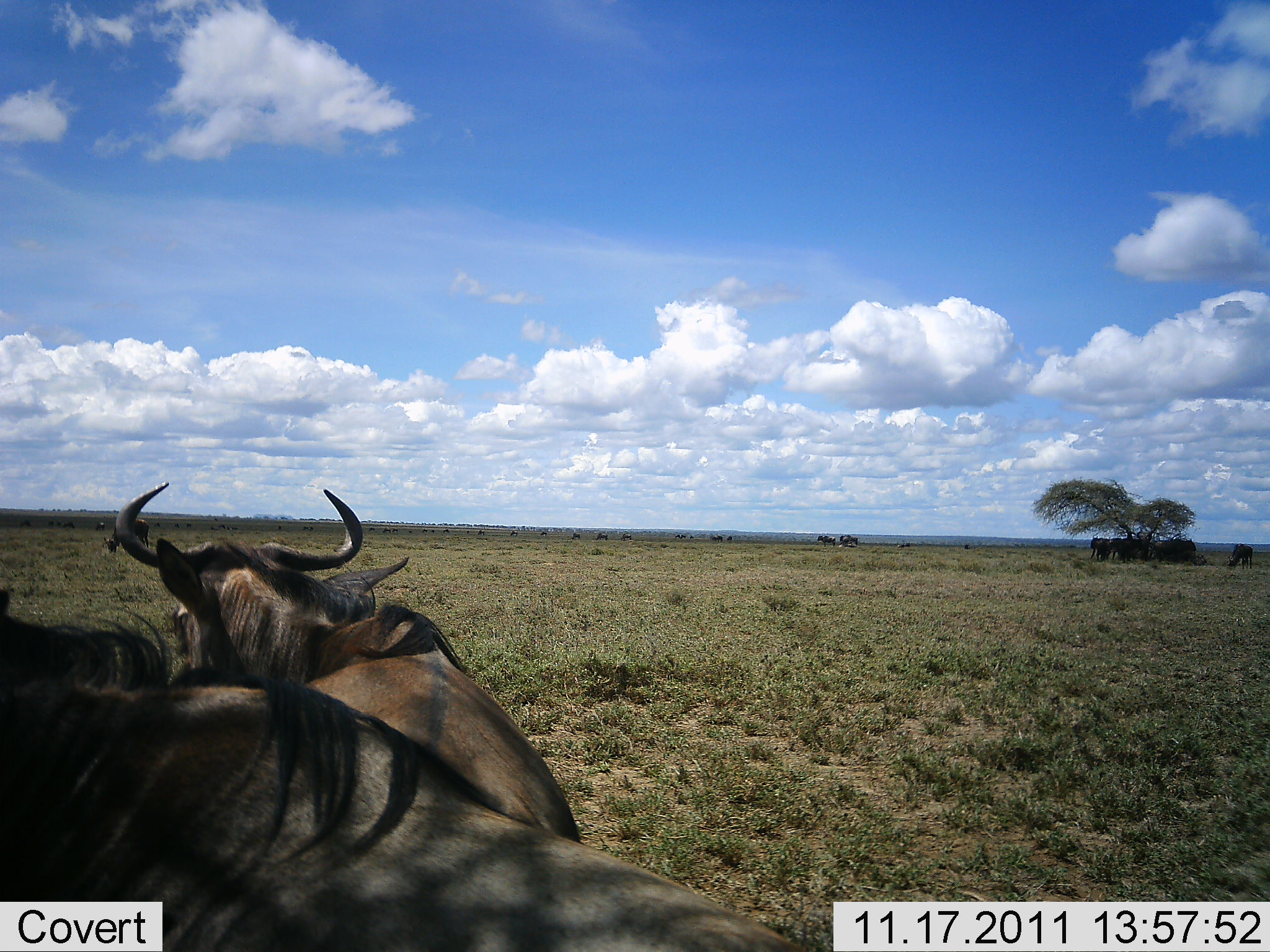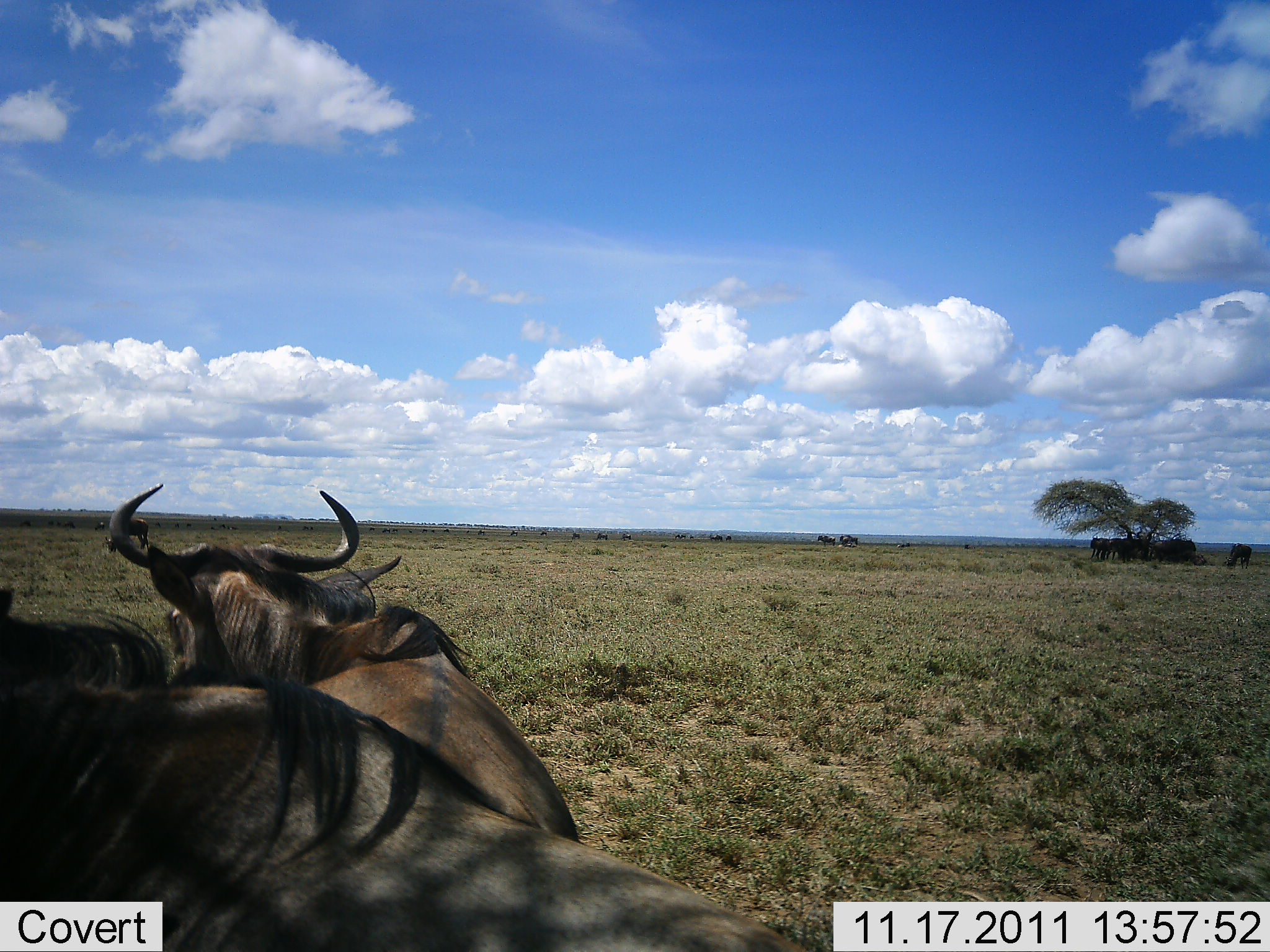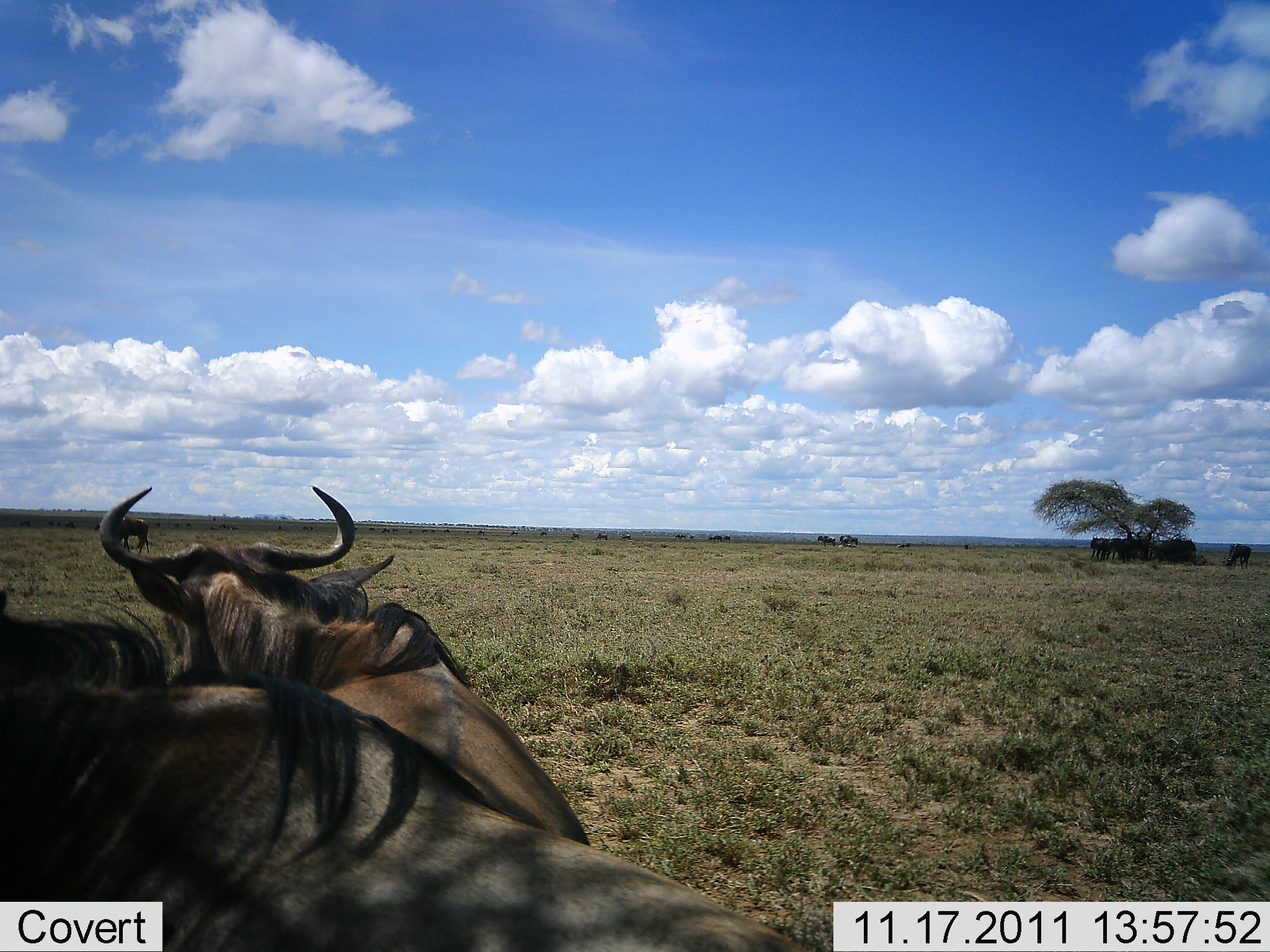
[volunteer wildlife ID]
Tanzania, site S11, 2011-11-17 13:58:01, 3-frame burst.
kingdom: Animalia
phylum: Chordata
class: Mammalia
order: Artiodactyla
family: Bovidae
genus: Connochaetes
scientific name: Connochaetes taurinus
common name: blue wildebeest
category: wildebeest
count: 11-50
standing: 38%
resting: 69%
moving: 8%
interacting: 8%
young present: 0%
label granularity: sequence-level